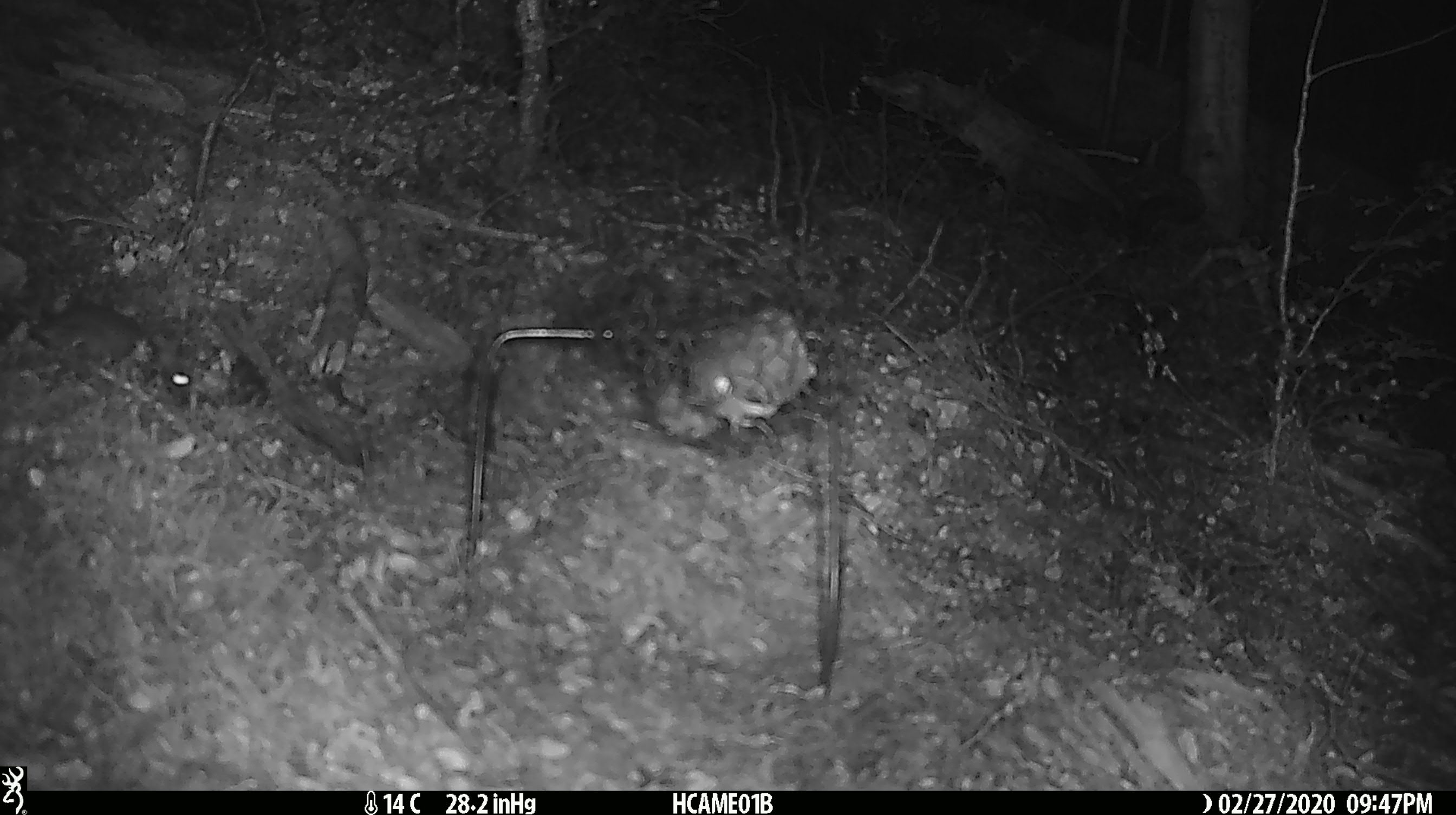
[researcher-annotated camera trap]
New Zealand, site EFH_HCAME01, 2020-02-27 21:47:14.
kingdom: Animalia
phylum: Chordata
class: Mammalia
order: Rodentia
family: Muridae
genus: Mus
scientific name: Mus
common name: mouse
Mouse (Mus).